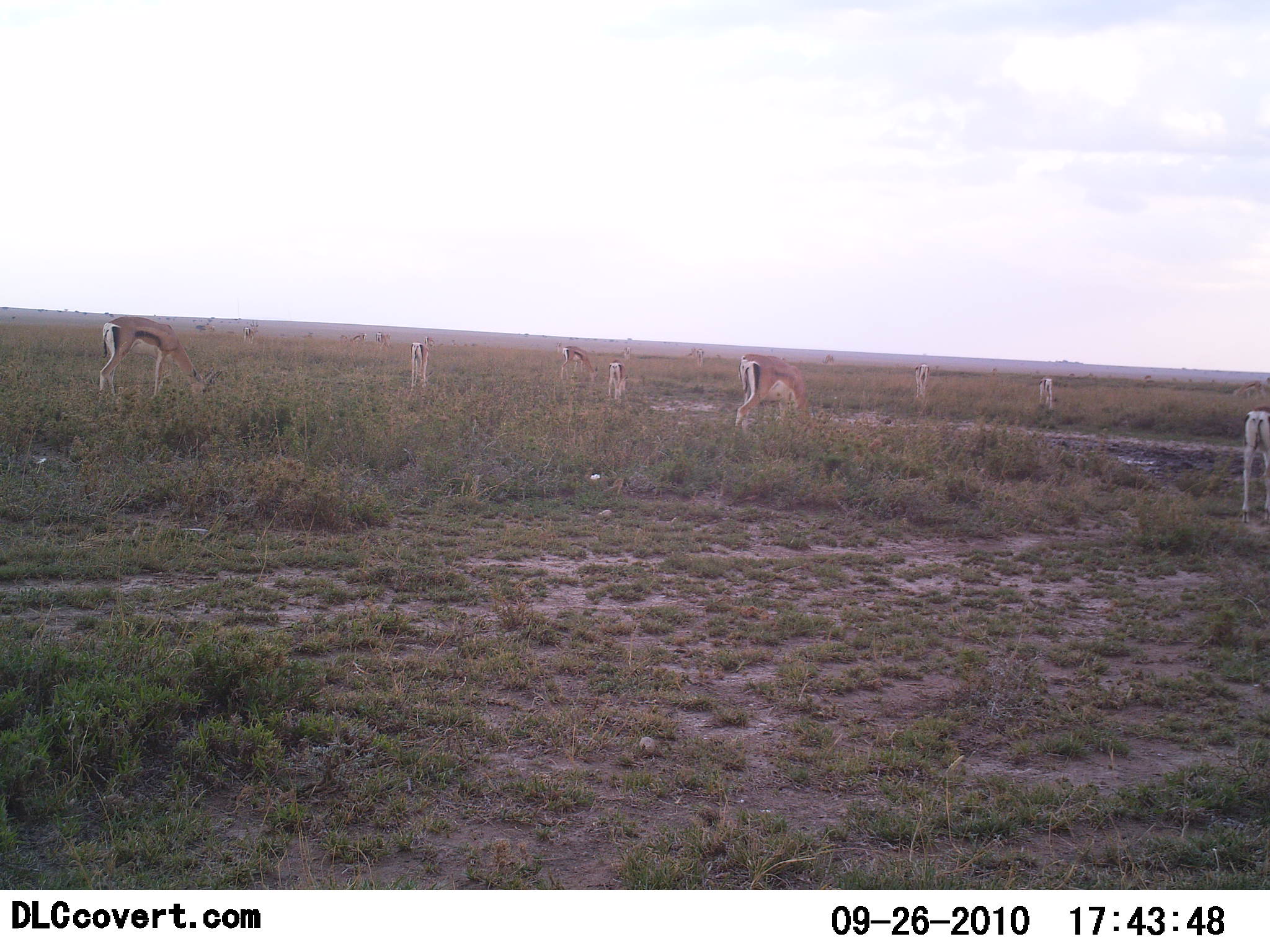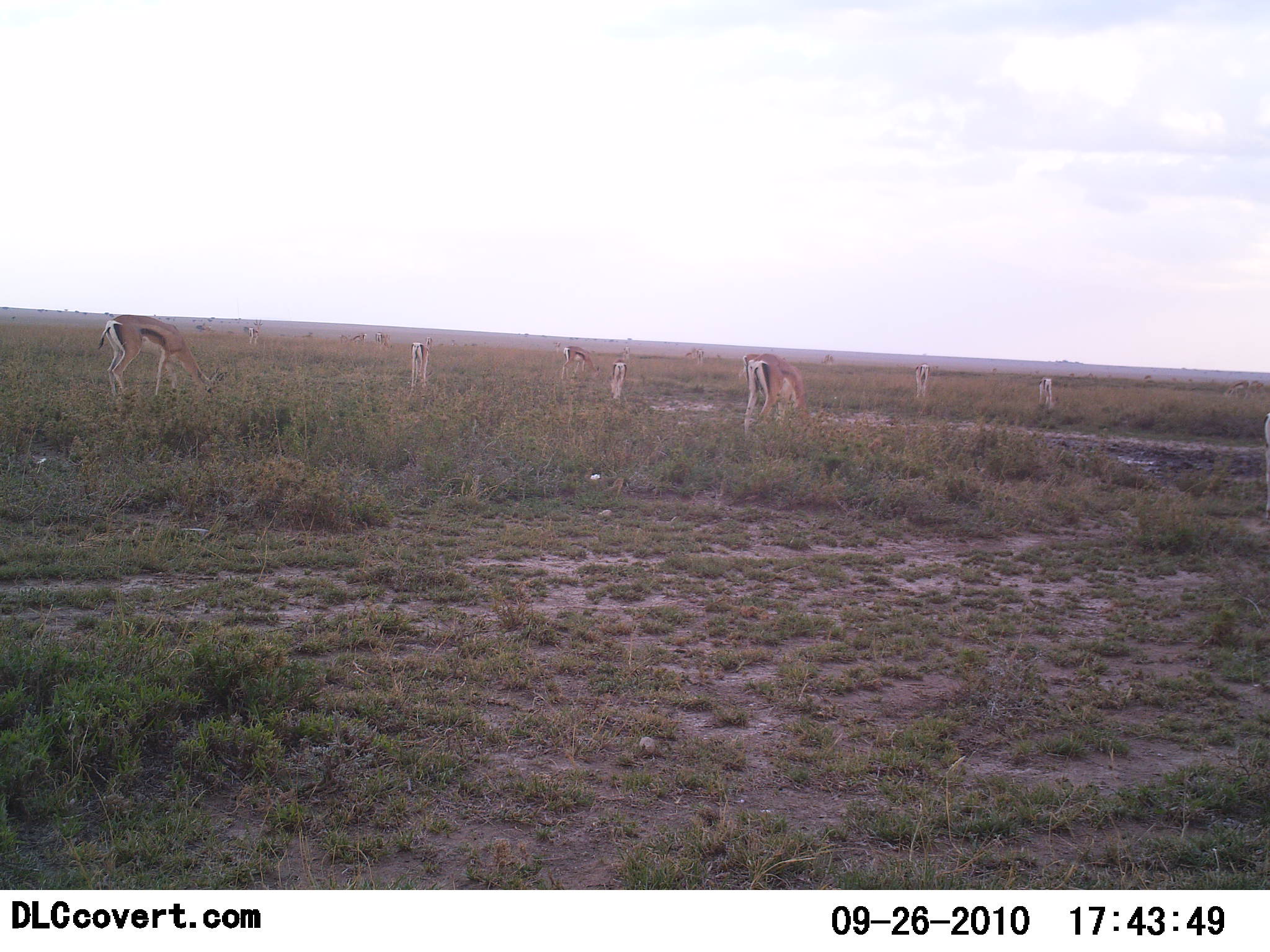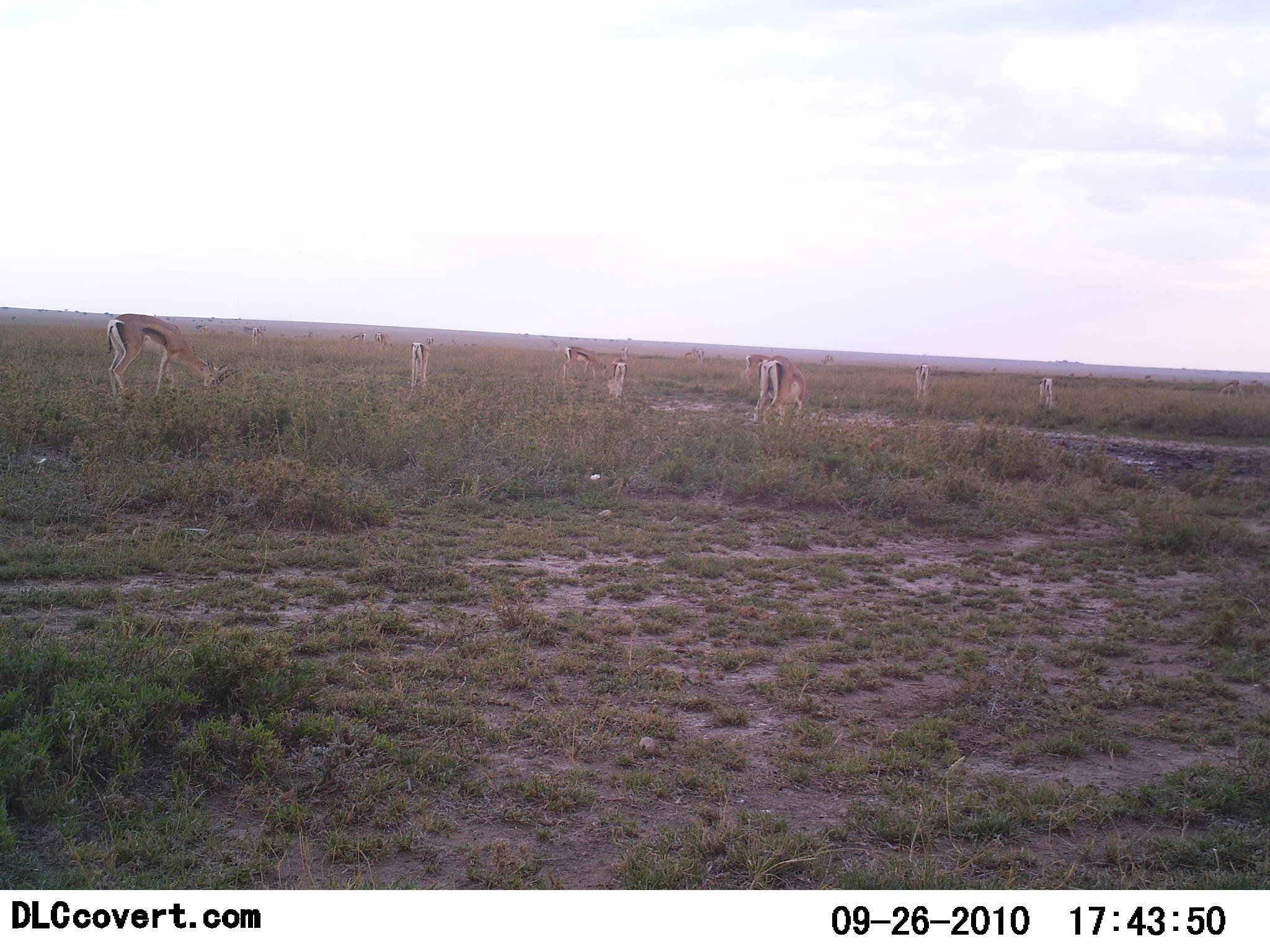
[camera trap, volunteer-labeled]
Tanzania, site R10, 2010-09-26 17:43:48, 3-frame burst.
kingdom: Animalia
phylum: Chordata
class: Mammalia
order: Artiodactyla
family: Bovidae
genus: Eudorcas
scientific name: Eudorcas thomsonii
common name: thomson's gazelle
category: gazellethomsons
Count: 9.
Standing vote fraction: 46%.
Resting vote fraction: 0%.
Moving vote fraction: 0%.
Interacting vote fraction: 0%.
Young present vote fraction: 0%.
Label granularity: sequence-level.